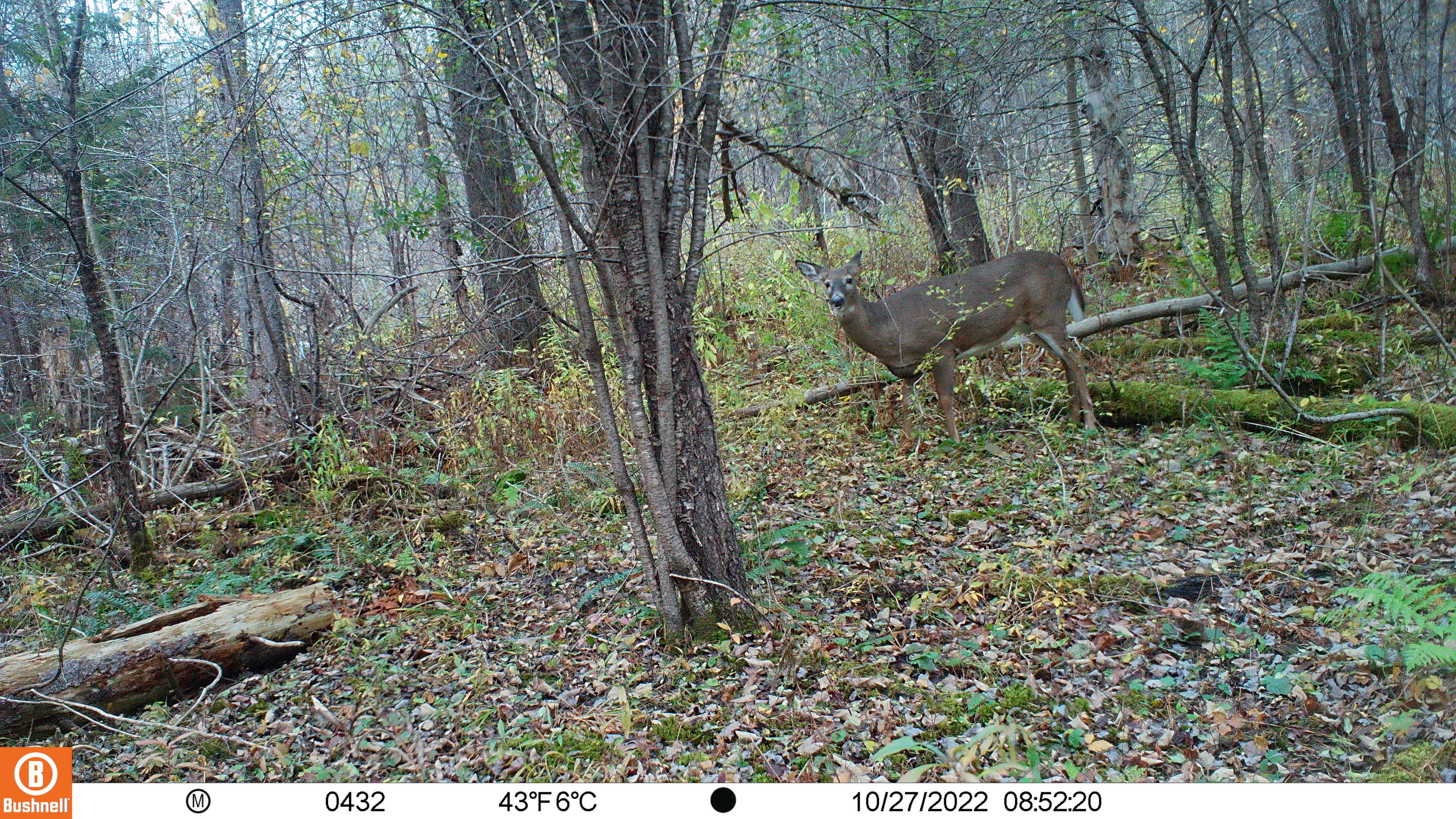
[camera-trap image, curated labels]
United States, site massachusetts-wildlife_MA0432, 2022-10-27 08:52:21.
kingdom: Animalia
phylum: Chordata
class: Mammalia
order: Artiodactyla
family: Cervidae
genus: Odocoileus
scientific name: Odocoileus virginianus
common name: white-tailed deer